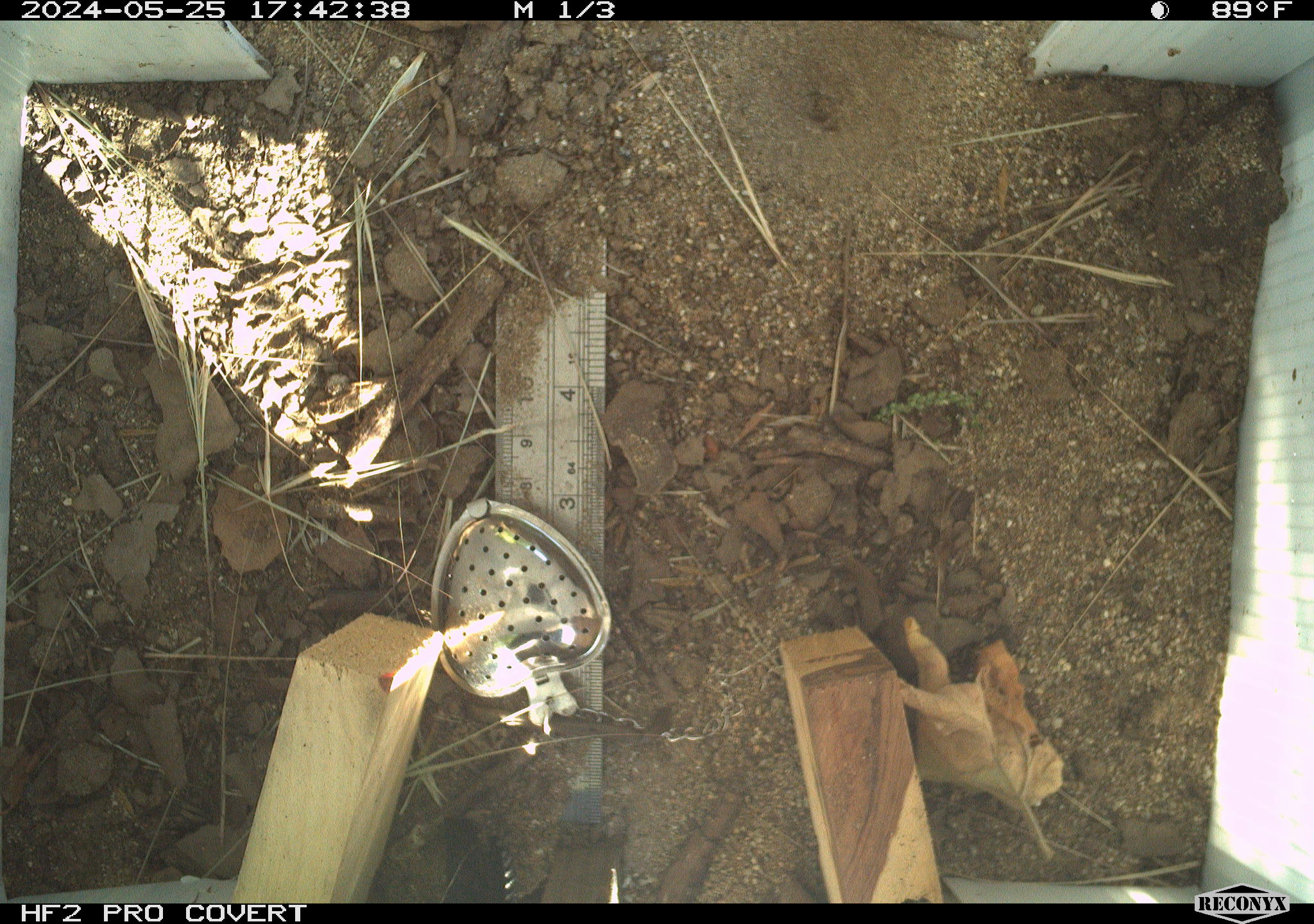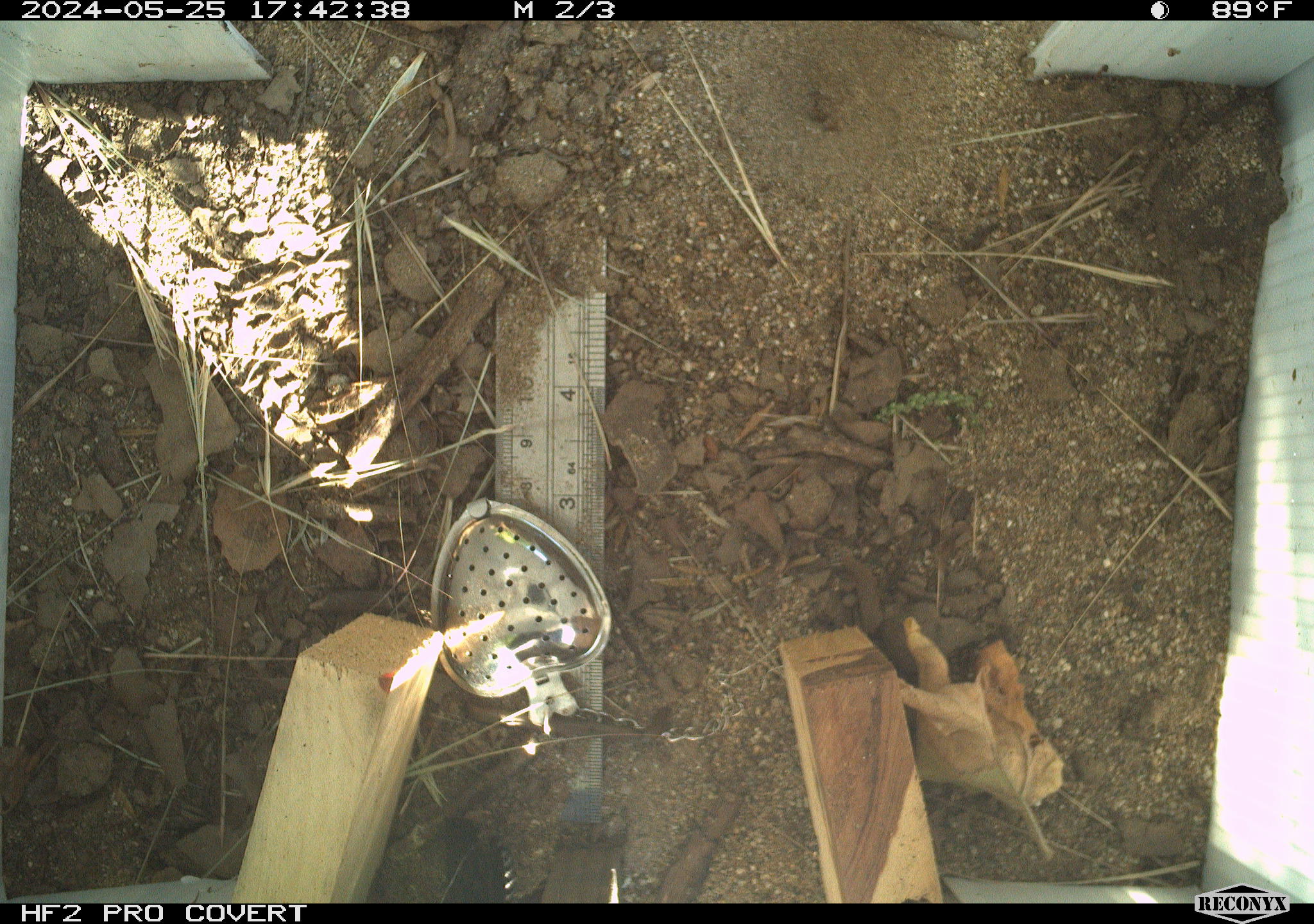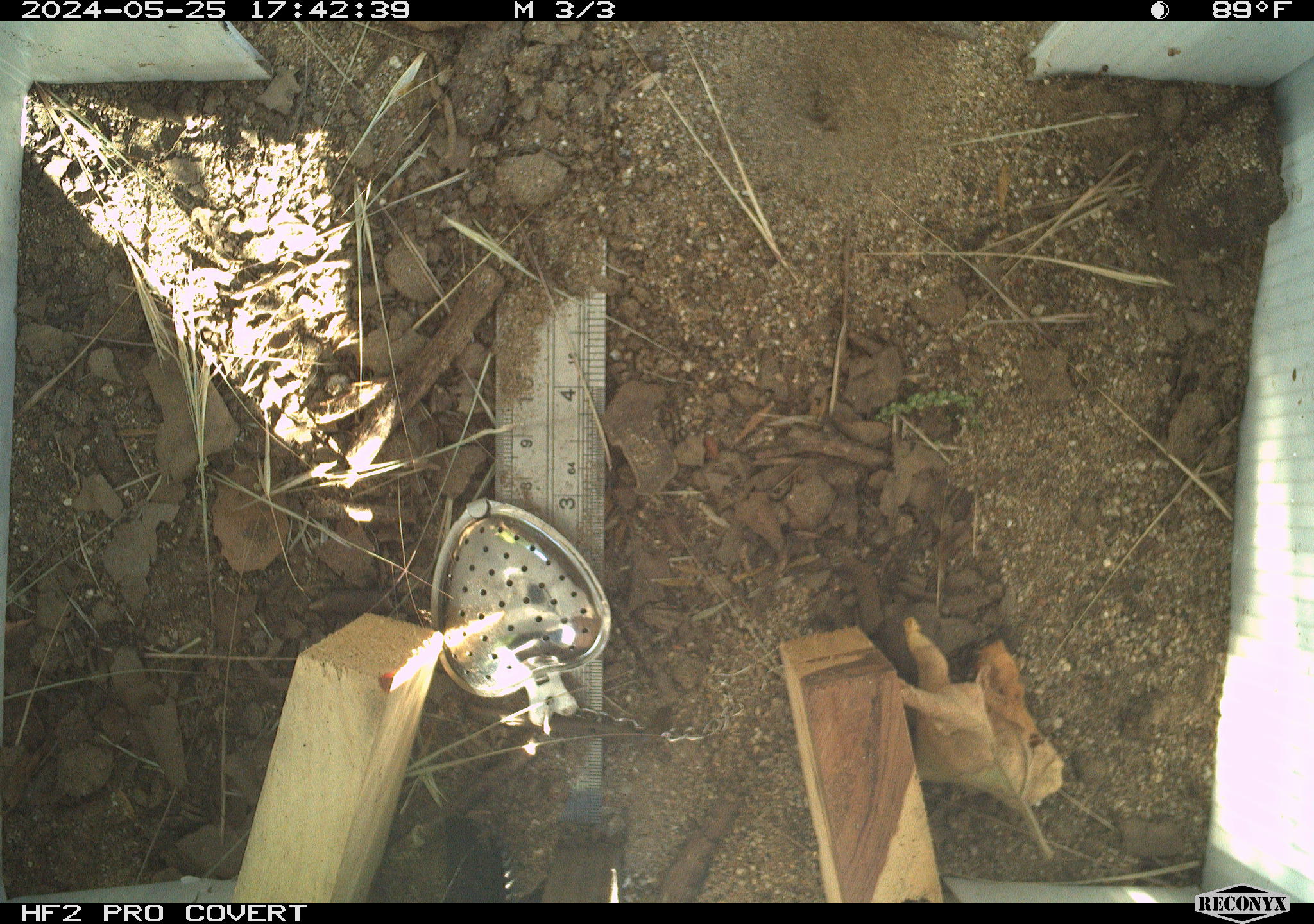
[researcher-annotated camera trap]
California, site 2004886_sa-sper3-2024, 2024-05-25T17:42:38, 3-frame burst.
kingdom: Animalia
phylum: Chordata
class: Reptilia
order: Squamata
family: Phrynosomatidae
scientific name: Phrynosomatidae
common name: phrynosomatid lizards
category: phrynosomatidae family